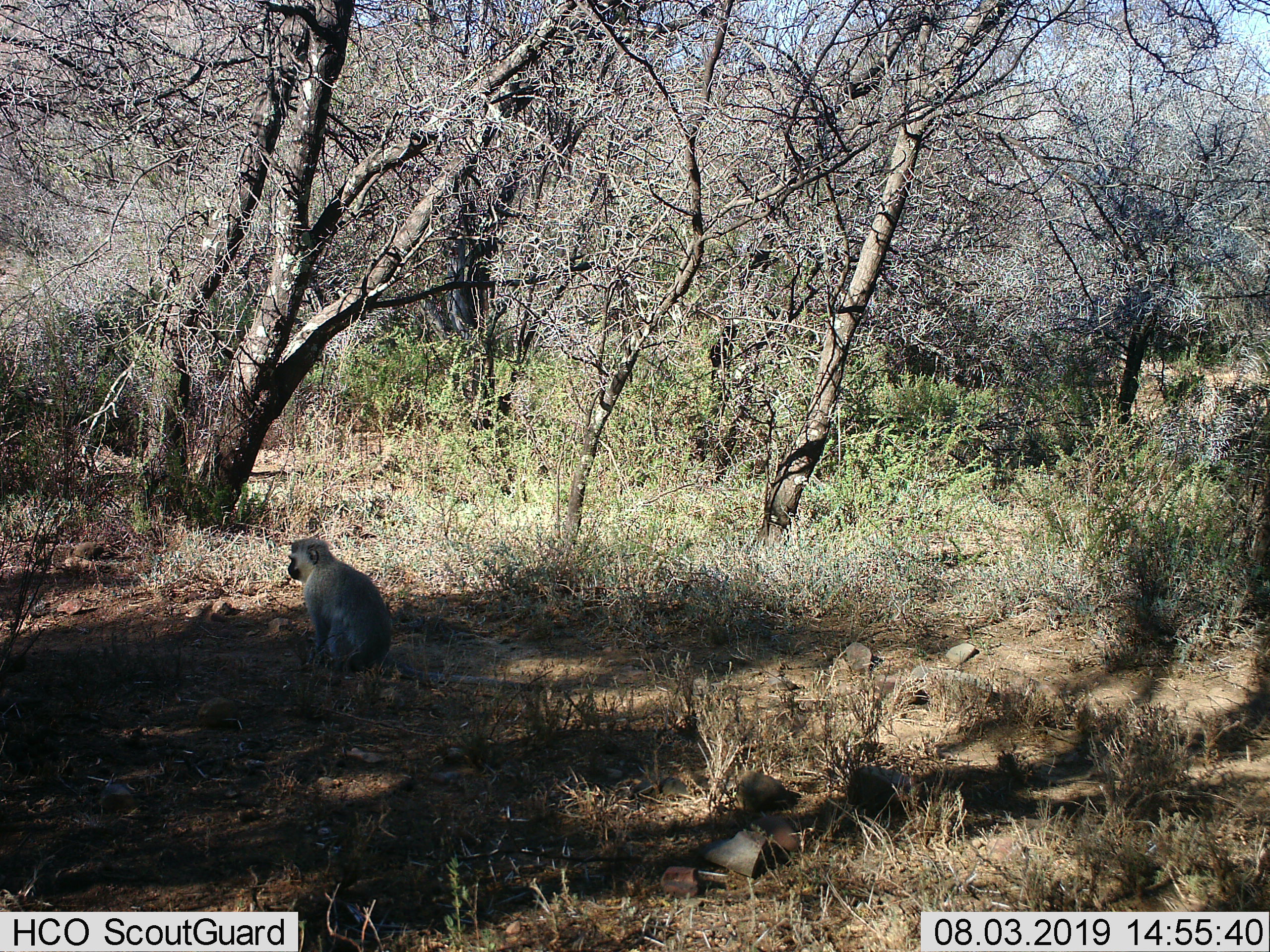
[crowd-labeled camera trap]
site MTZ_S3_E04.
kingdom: Animalia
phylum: Chordata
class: Mammalia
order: Primates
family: Cercopithecidae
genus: Chlorocebus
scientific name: Chlorocebus pygerythrus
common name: vervet monkey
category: monkeyvervet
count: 1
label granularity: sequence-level